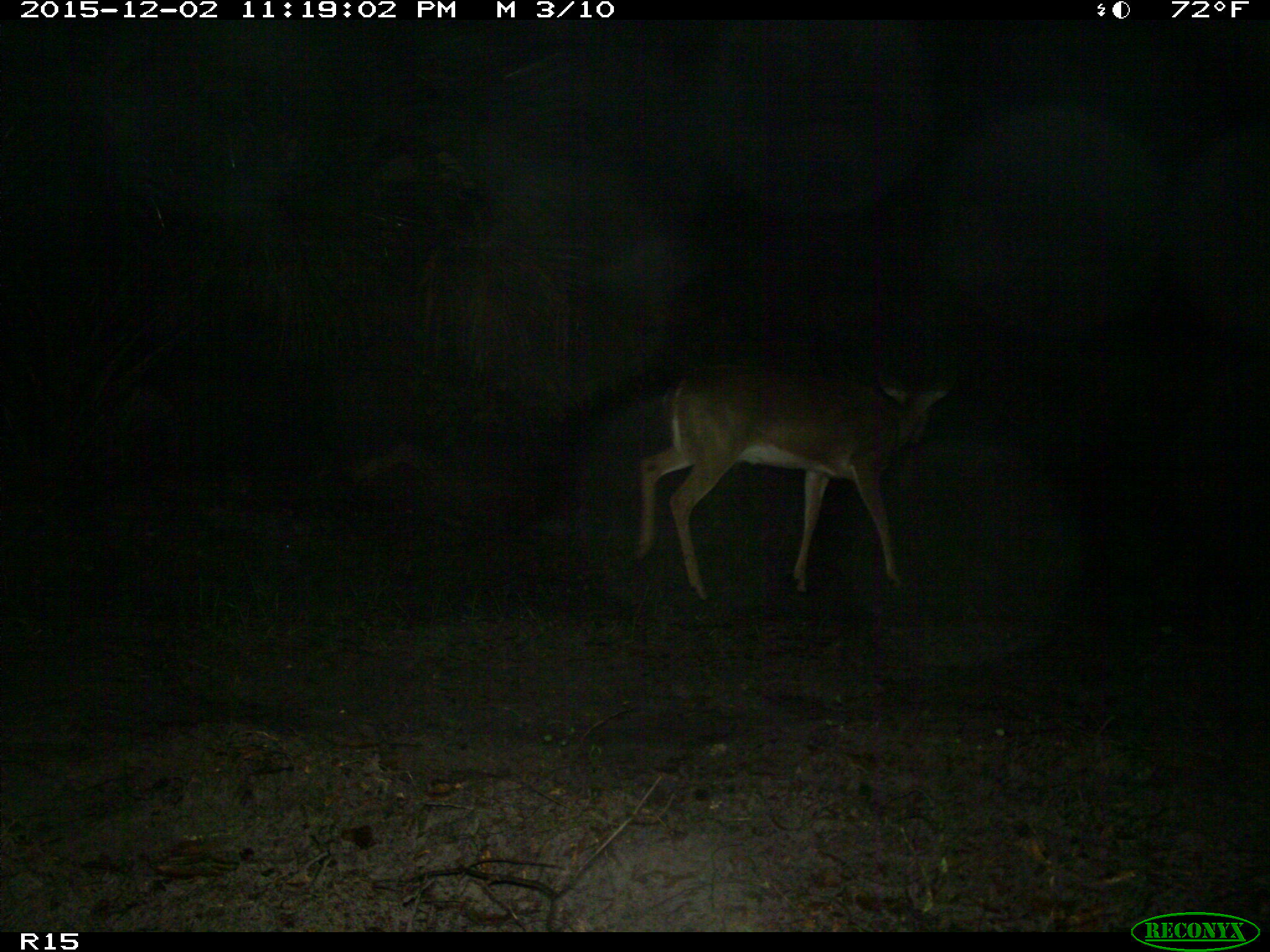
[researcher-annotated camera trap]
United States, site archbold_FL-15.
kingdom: Animalia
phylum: Chordata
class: Mammalia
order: Artiodactyla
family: Cervidae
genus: Odocoileus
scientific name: Odocoileus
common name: deer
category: unidentified deer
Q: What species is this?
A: Unidentified deer (deer) (Odocoileus).